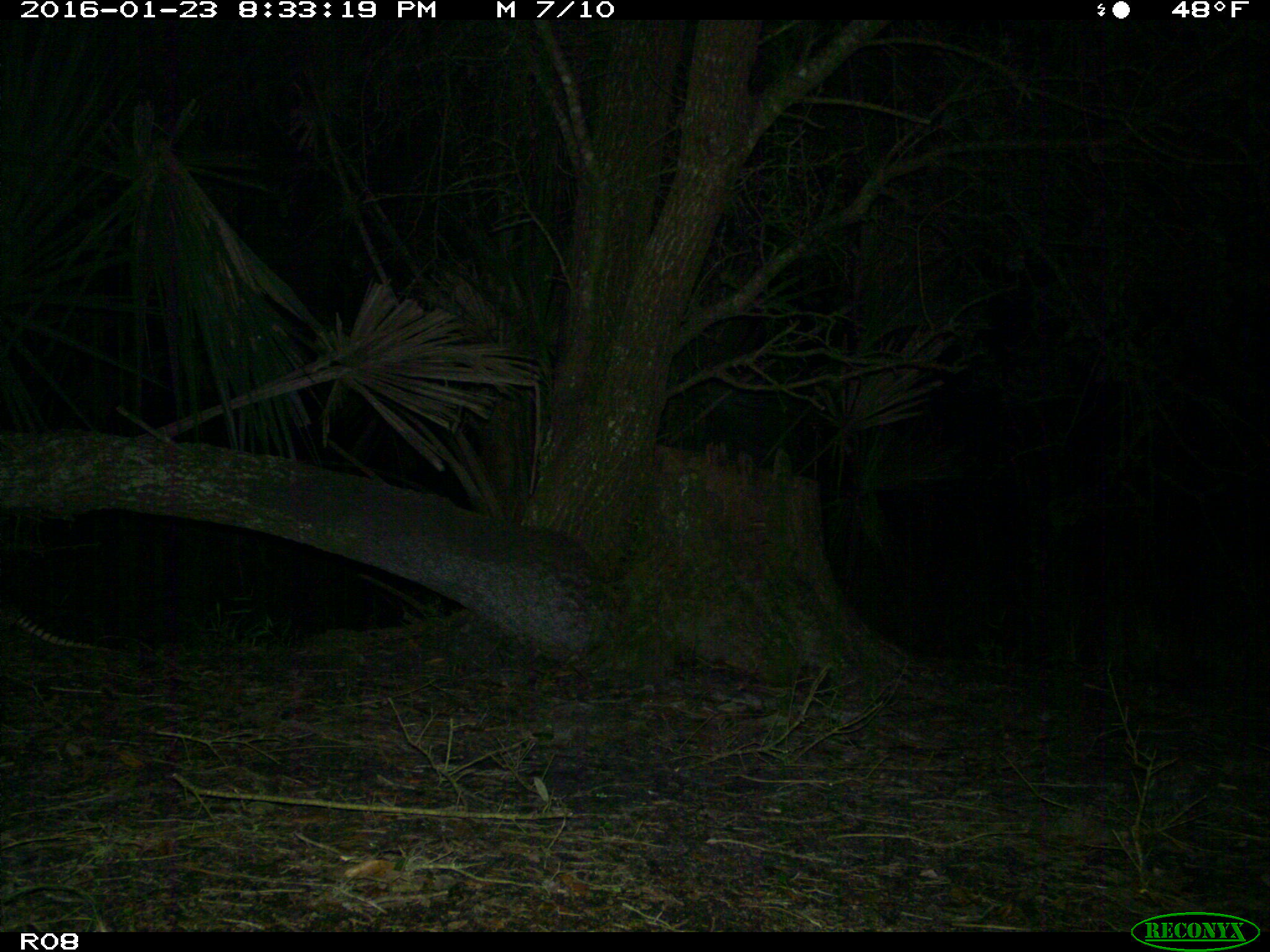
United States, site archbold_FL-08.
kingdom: Animalia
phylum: Chordata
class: Mammalia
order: Cingulata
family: Dasypodidae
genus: Dasypus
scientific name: Dasypus novemcinctus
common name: nine-banded armadillo